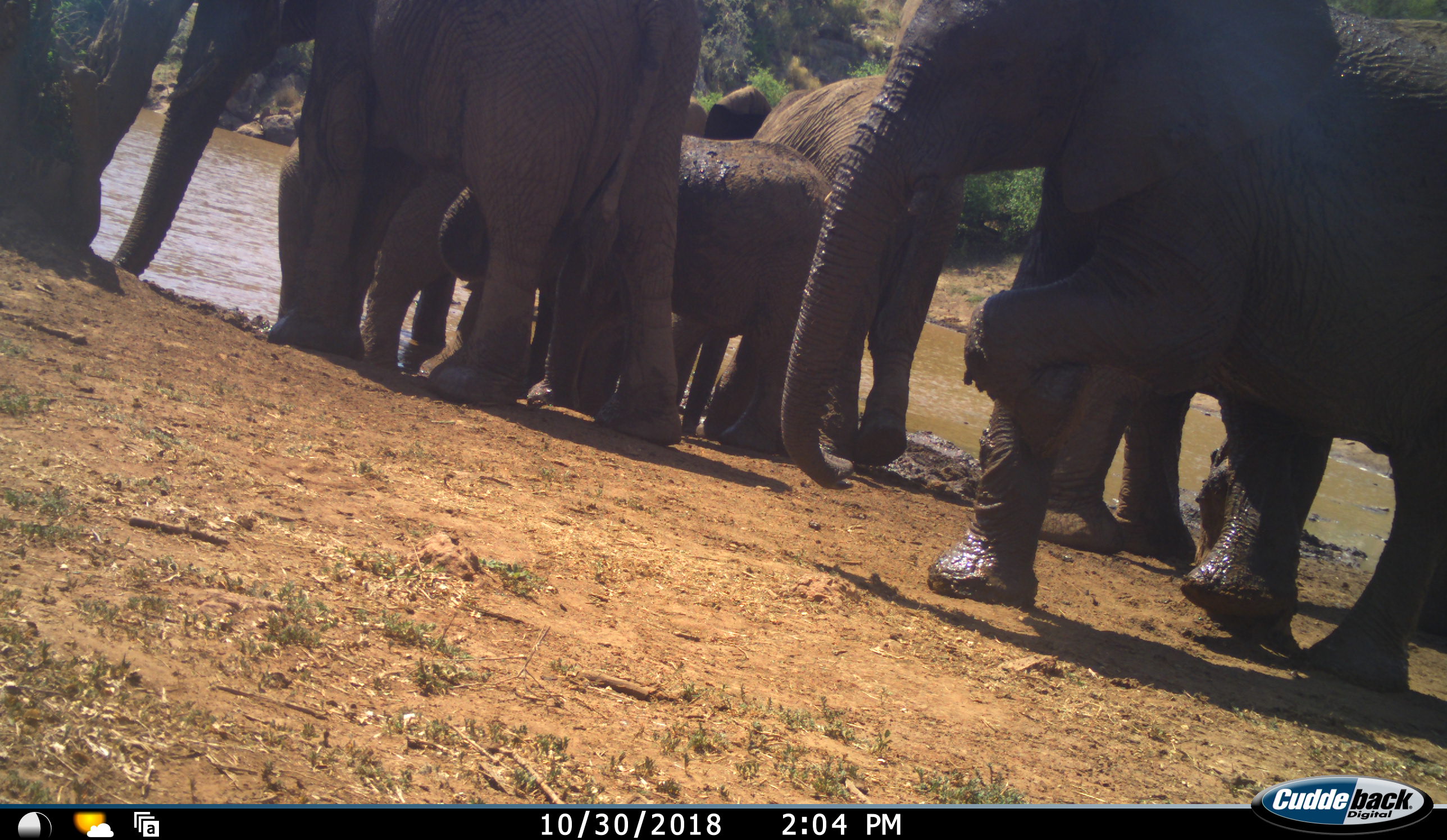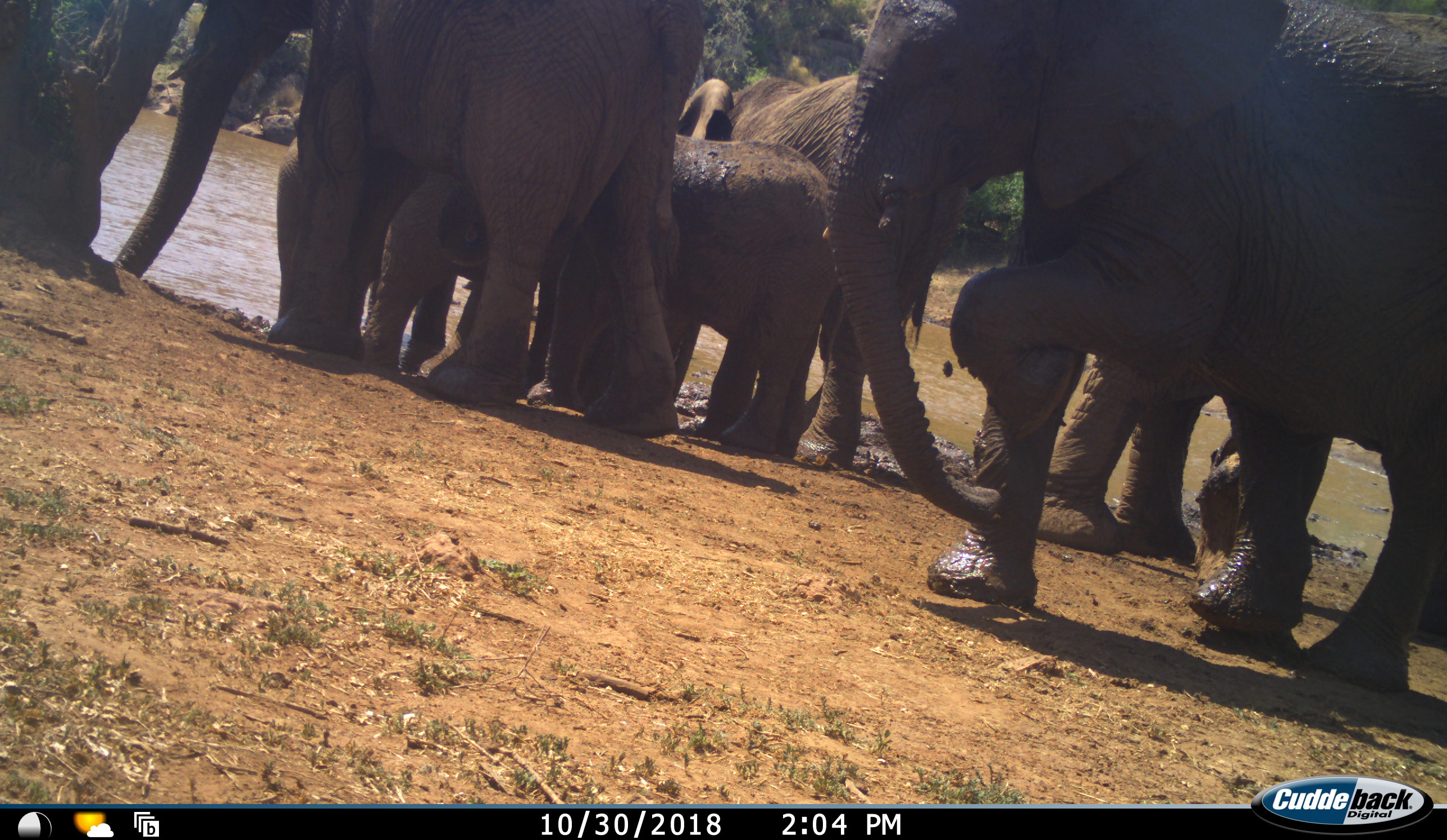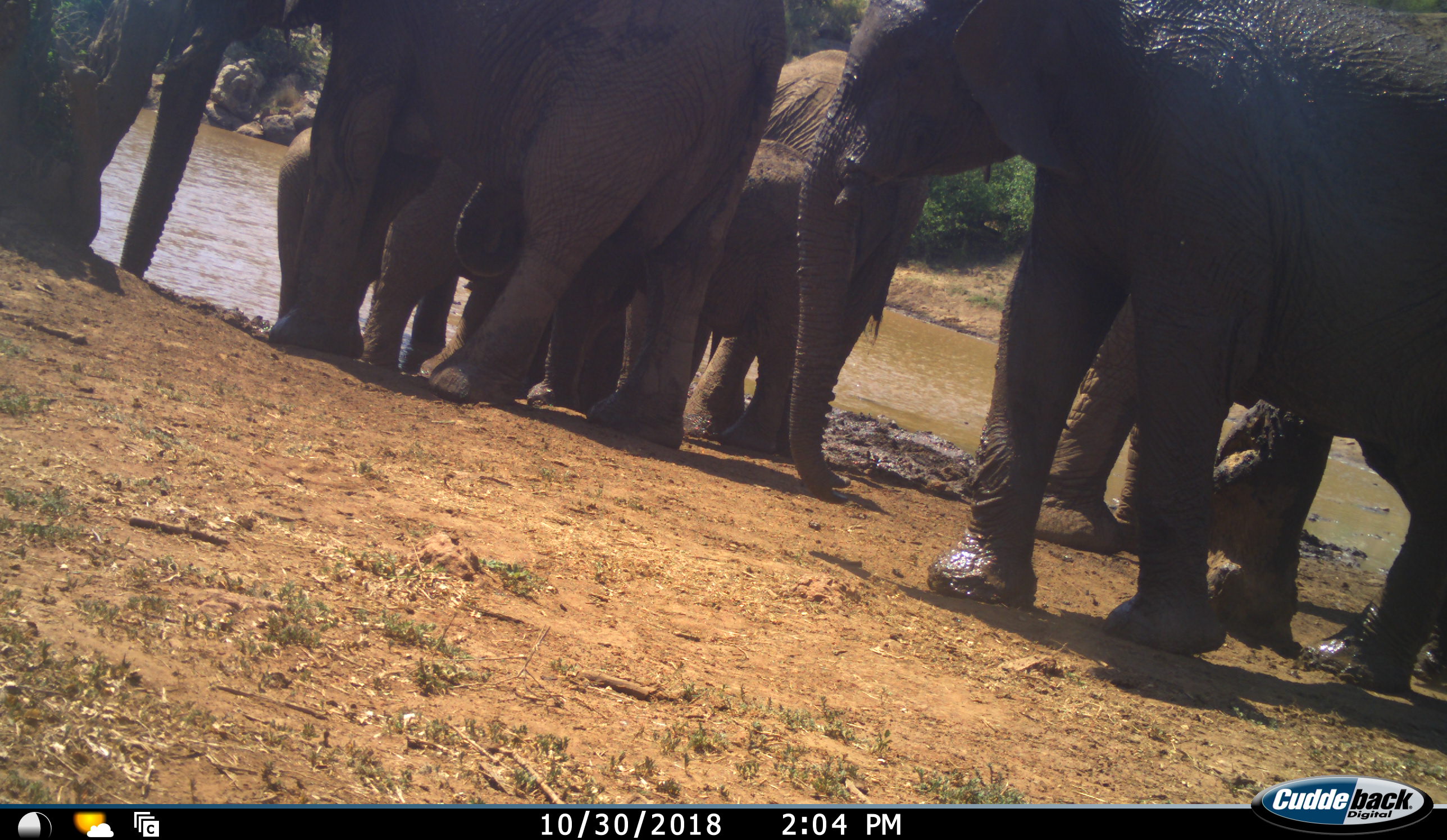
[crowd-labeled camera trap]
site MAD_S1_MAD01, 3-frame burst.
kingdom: Animalia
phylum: Chordata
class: Mammalia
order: Proboscidea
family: Elephantidae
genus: Loxodonta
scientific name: Loxodonta africana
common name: african bush elephant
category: elephant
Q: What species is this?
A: Elephant (african bush elephant) (Loxodonta africana).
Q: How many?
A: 7.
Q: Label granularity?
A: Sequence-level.